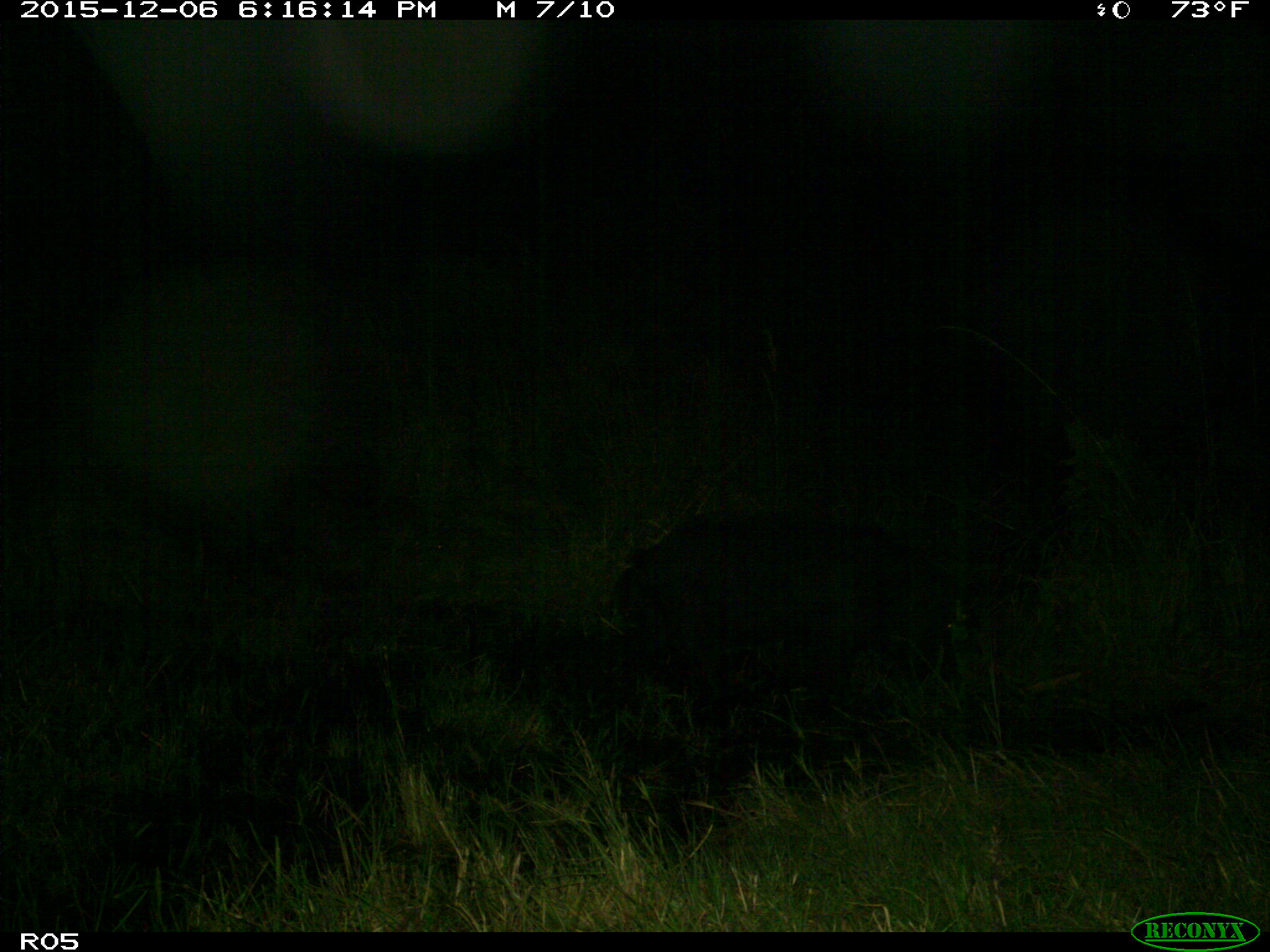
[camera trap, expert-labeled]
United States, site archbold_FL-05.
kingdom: Animalia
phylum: Chordata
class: Mammalia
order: Artiodactyla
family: Bovidae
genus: Bos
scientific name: Bos taurus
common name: domestic cow